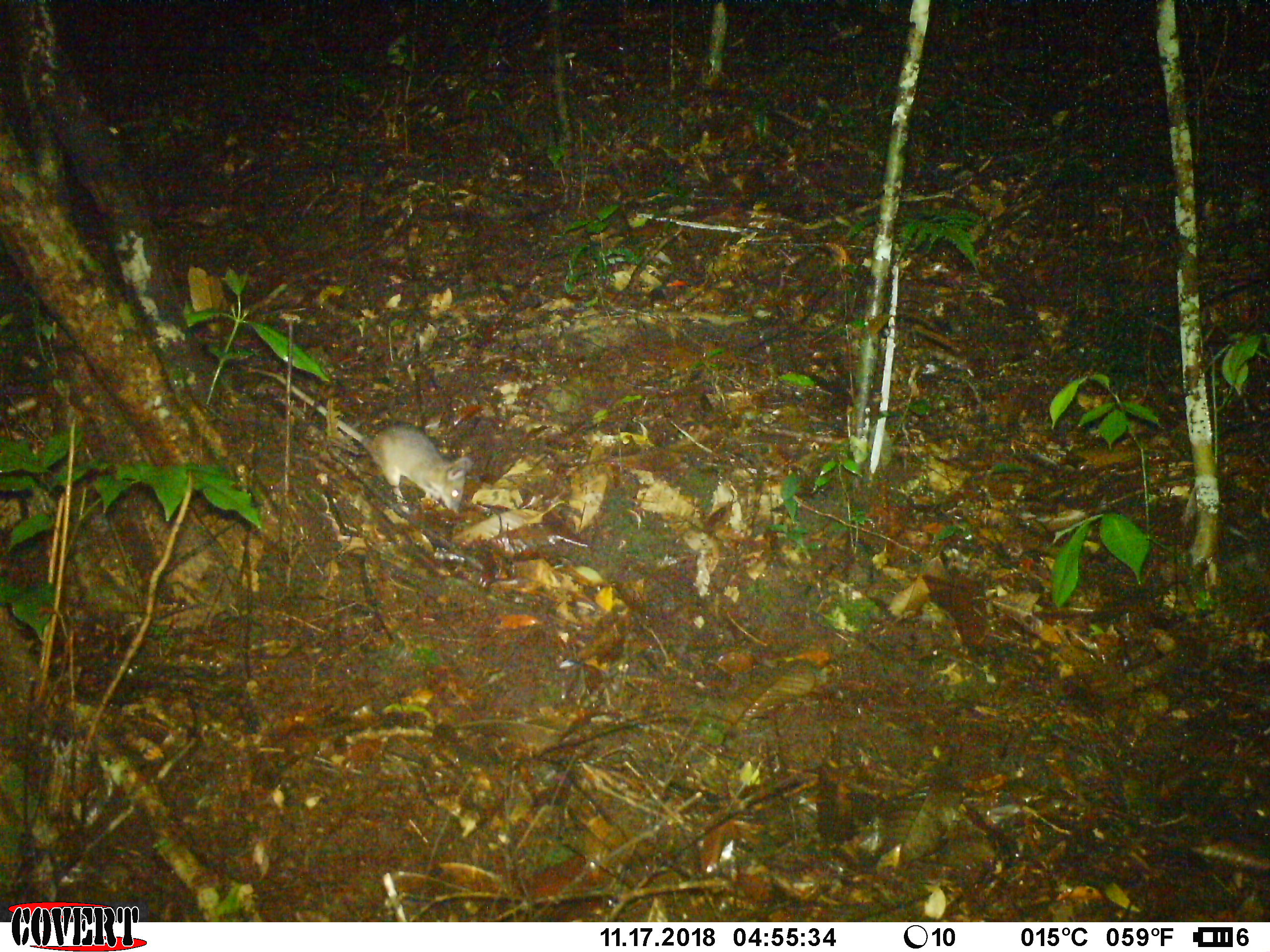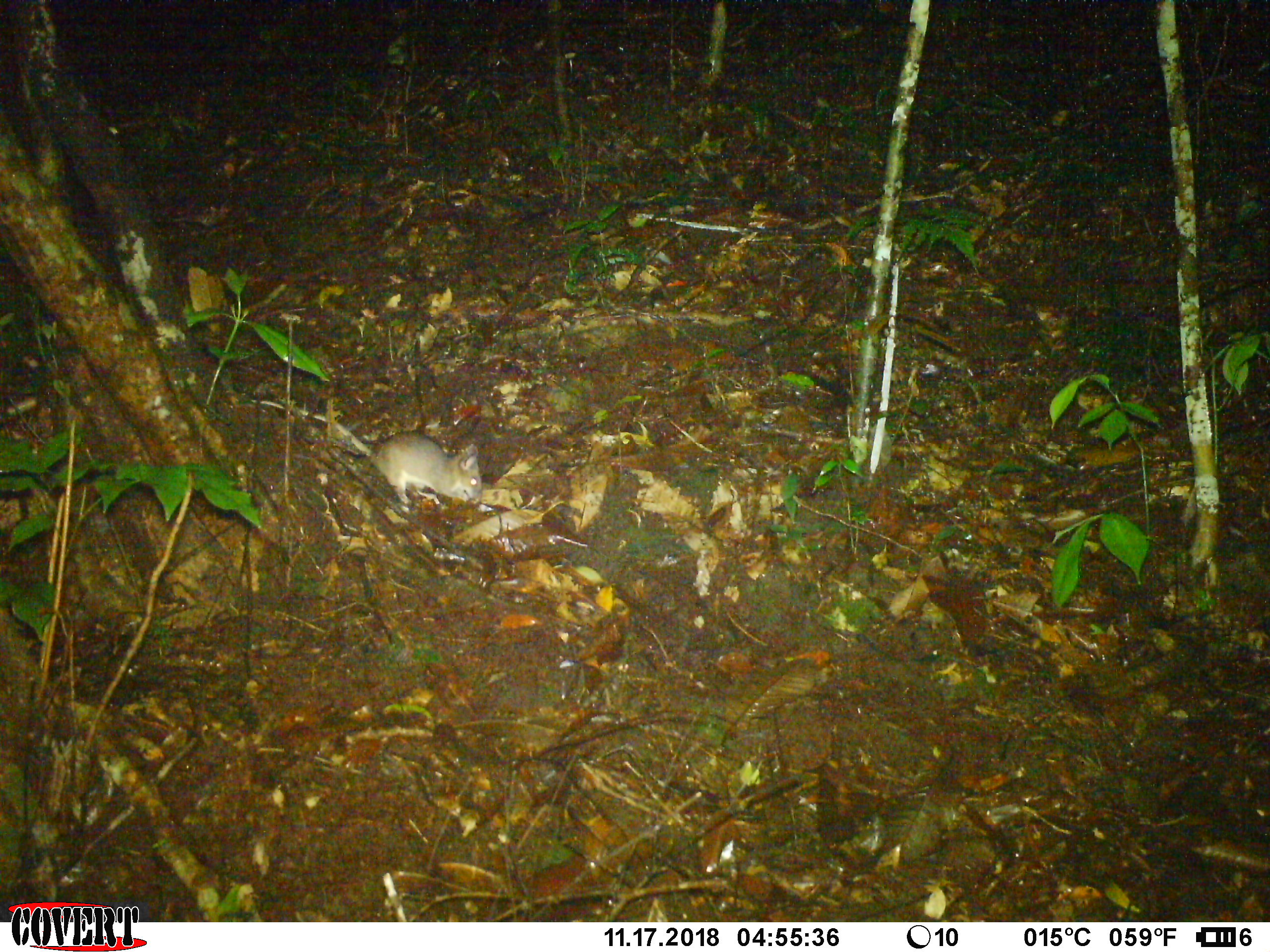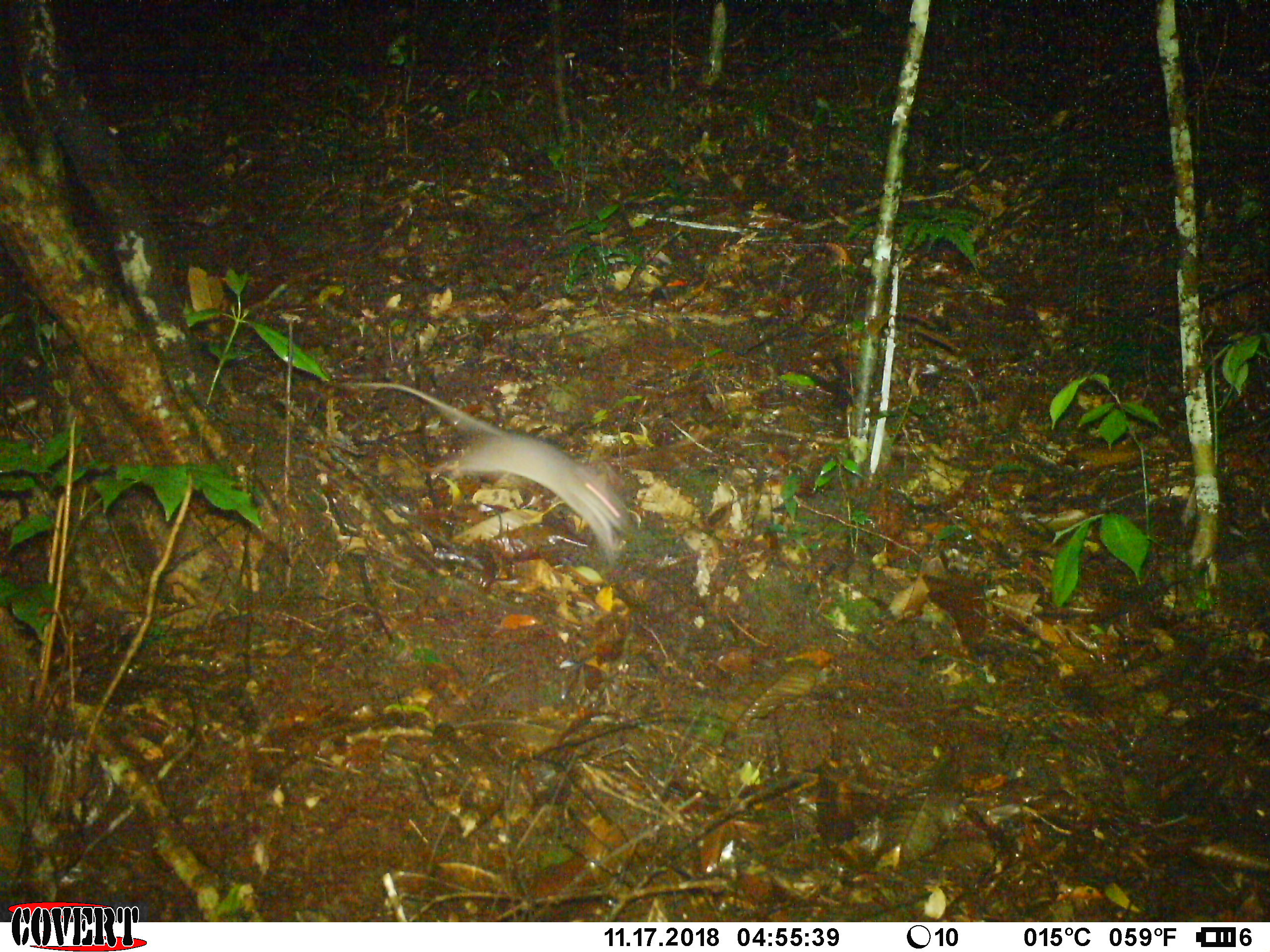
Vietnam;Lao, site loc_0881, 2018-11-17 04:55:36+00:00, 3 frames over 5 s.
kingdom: Animalia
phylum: Chordata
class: Mammalia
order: Rodentia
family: Muridae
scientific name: Muridae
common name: old-world mice and rats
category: unidentified murid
Unidentified murid (old-world mice and rats) (Muridae). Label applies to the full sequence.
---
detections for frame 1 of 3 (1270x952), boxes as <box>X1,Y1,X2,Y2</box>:
unidentified murid: <box>254,367,472,512</box>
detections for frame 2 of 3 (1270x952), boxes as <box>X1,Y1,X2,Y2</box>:
unidentified murid: <box>251,399,482,505</box>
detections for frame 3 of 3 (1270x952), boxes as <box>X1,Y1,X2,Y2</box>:
unidentified murid: <box>341,381,630,568</box>